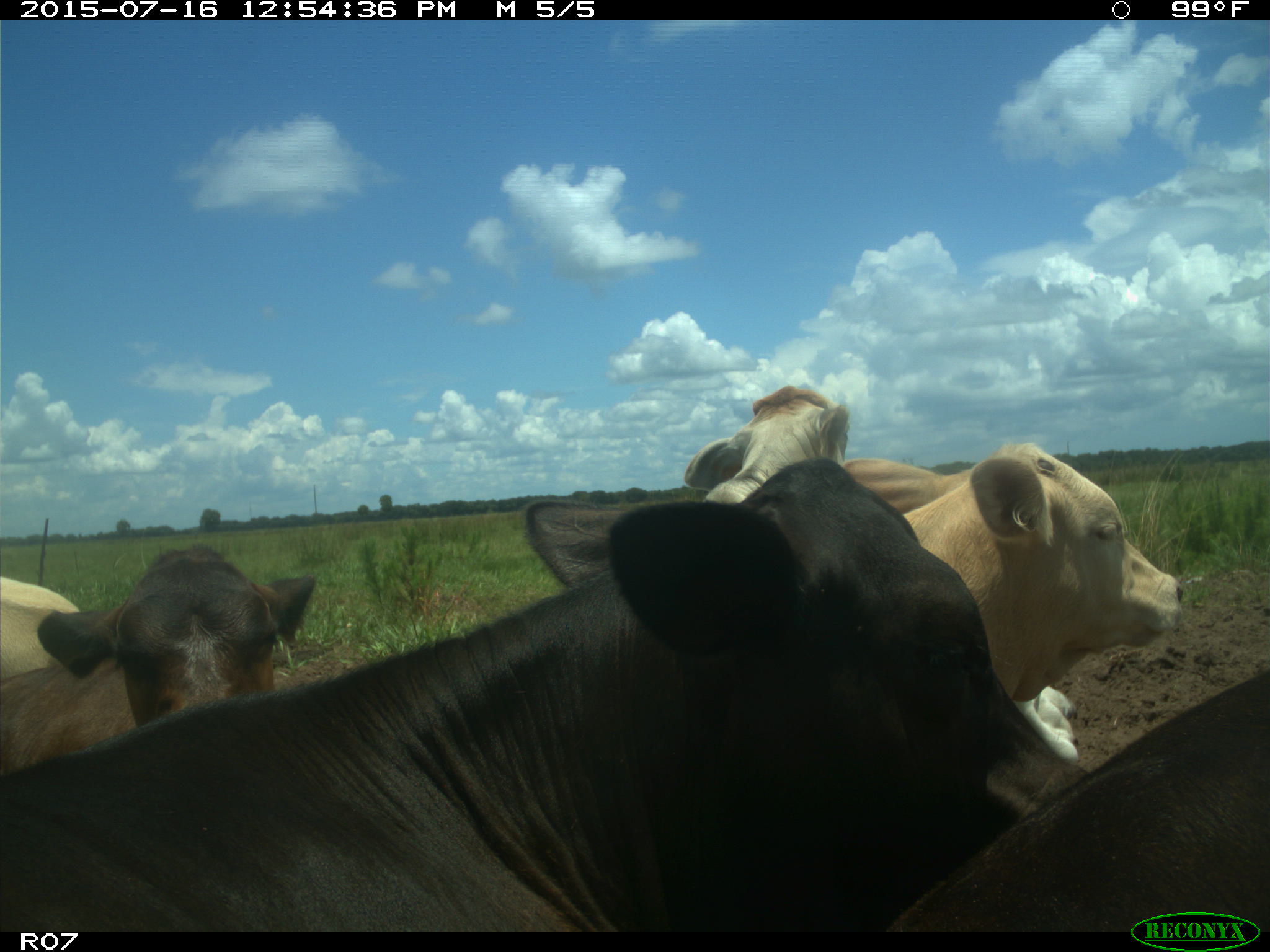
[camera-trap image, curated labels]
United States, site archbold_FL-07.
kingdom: Animalia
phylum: Chordata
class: Mammalia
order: Artiodactyla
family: Bovidae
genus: Bos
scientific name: Bos taurus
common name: domestic cow